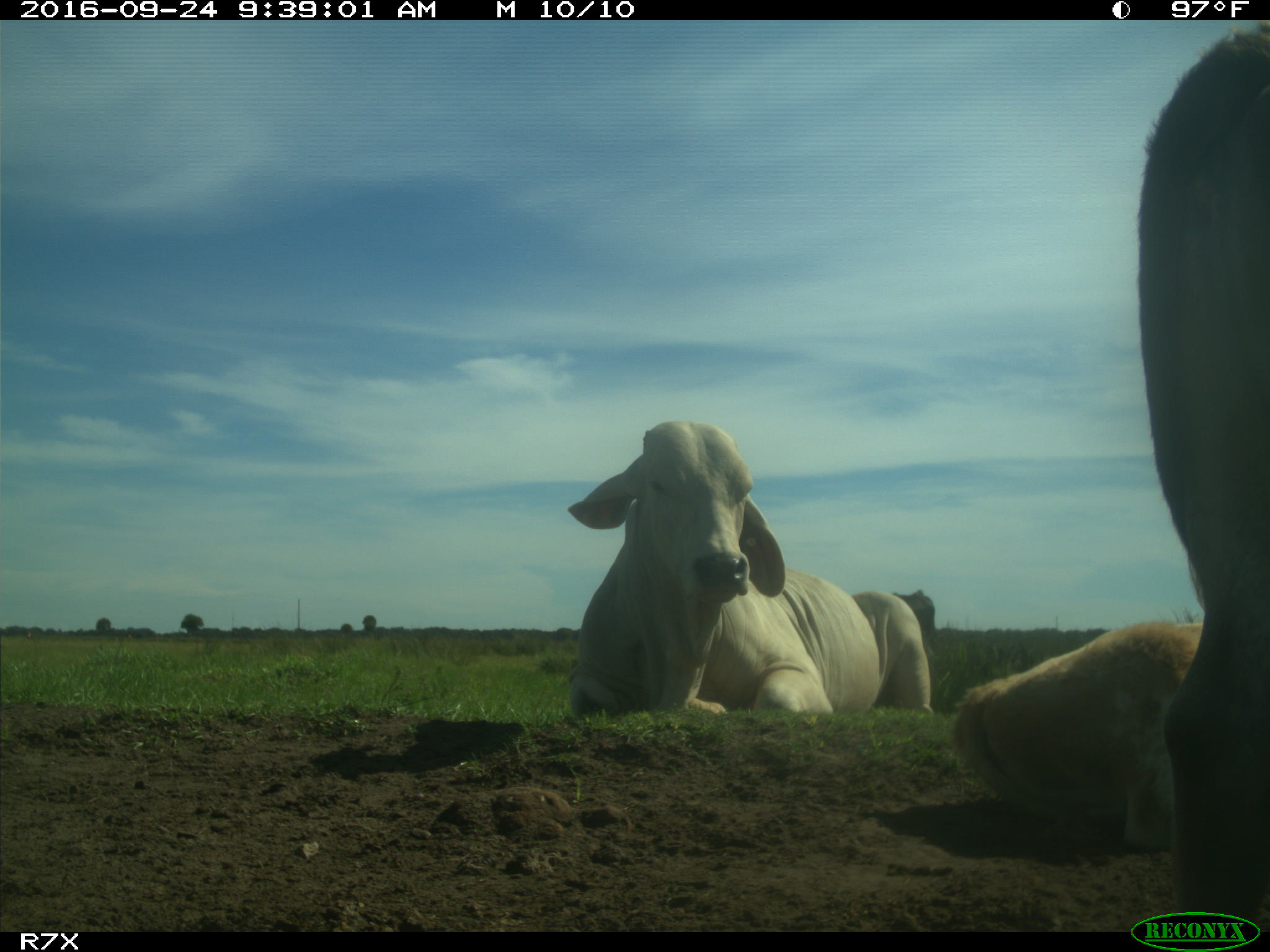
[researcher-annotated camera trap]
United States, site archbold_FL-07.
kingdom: Animalia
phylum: Chordata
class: Mammalia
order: Artiodactyla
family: Bovidae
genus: Bos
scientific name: Bos taurus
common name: domestic cow